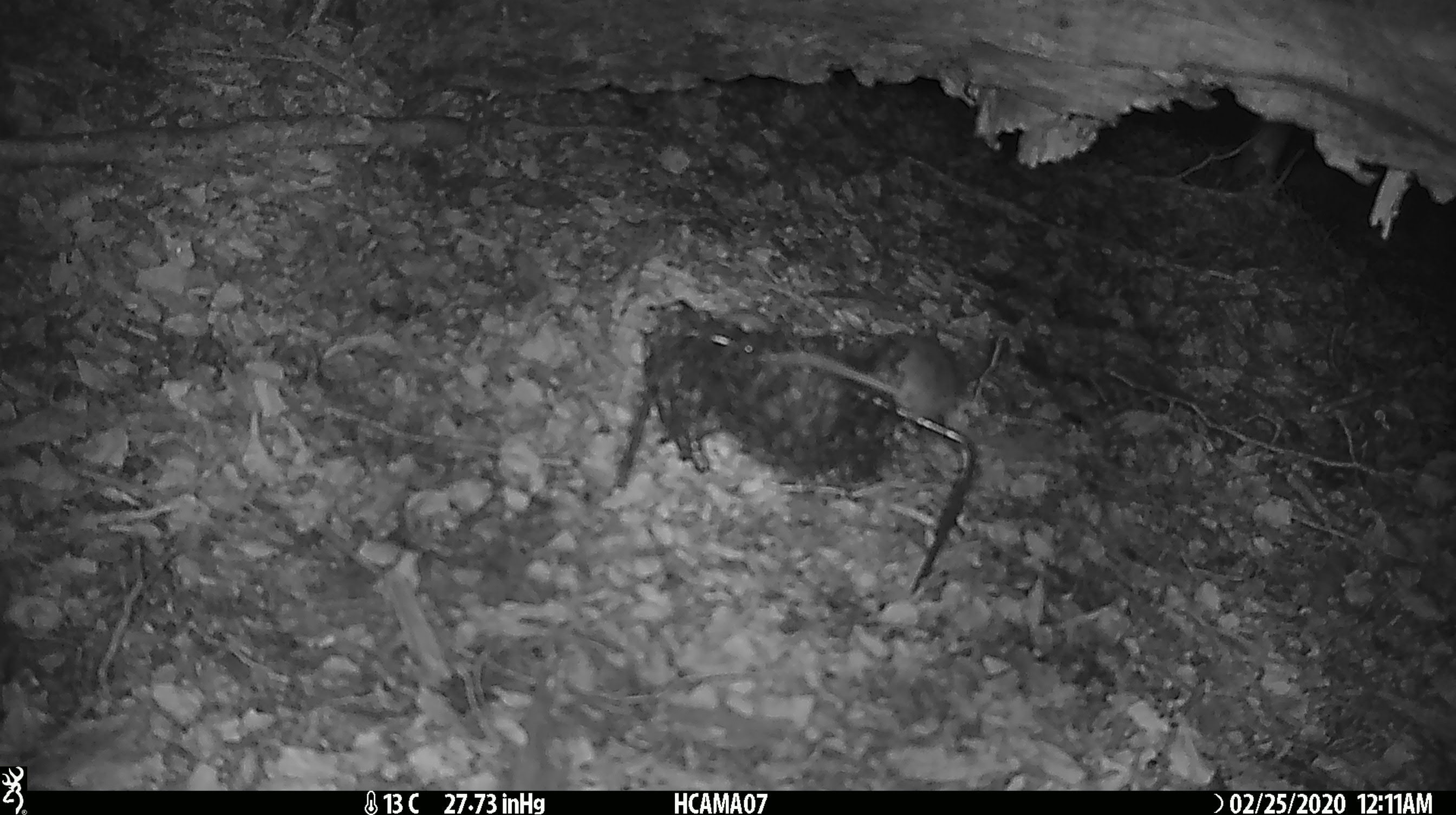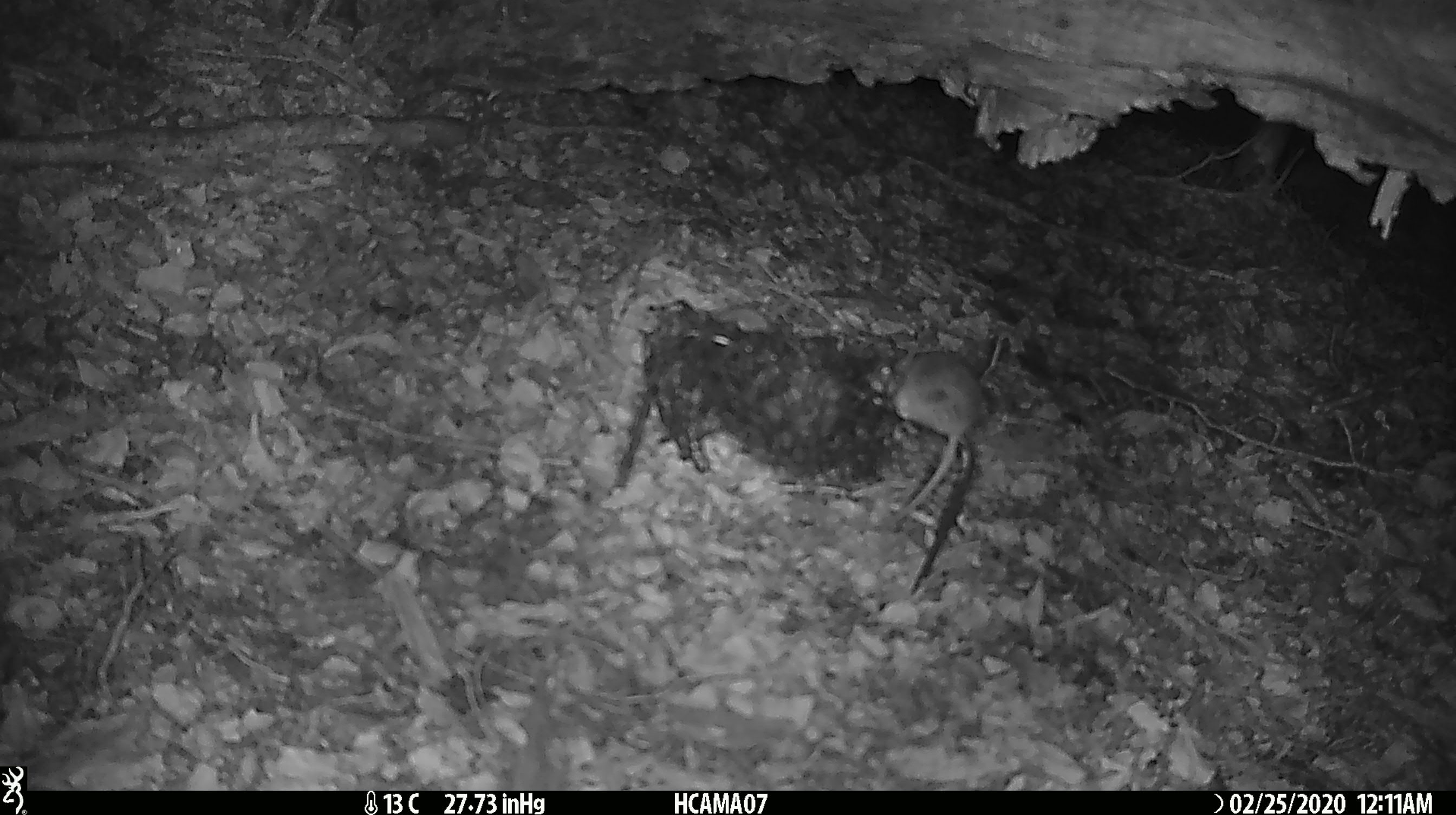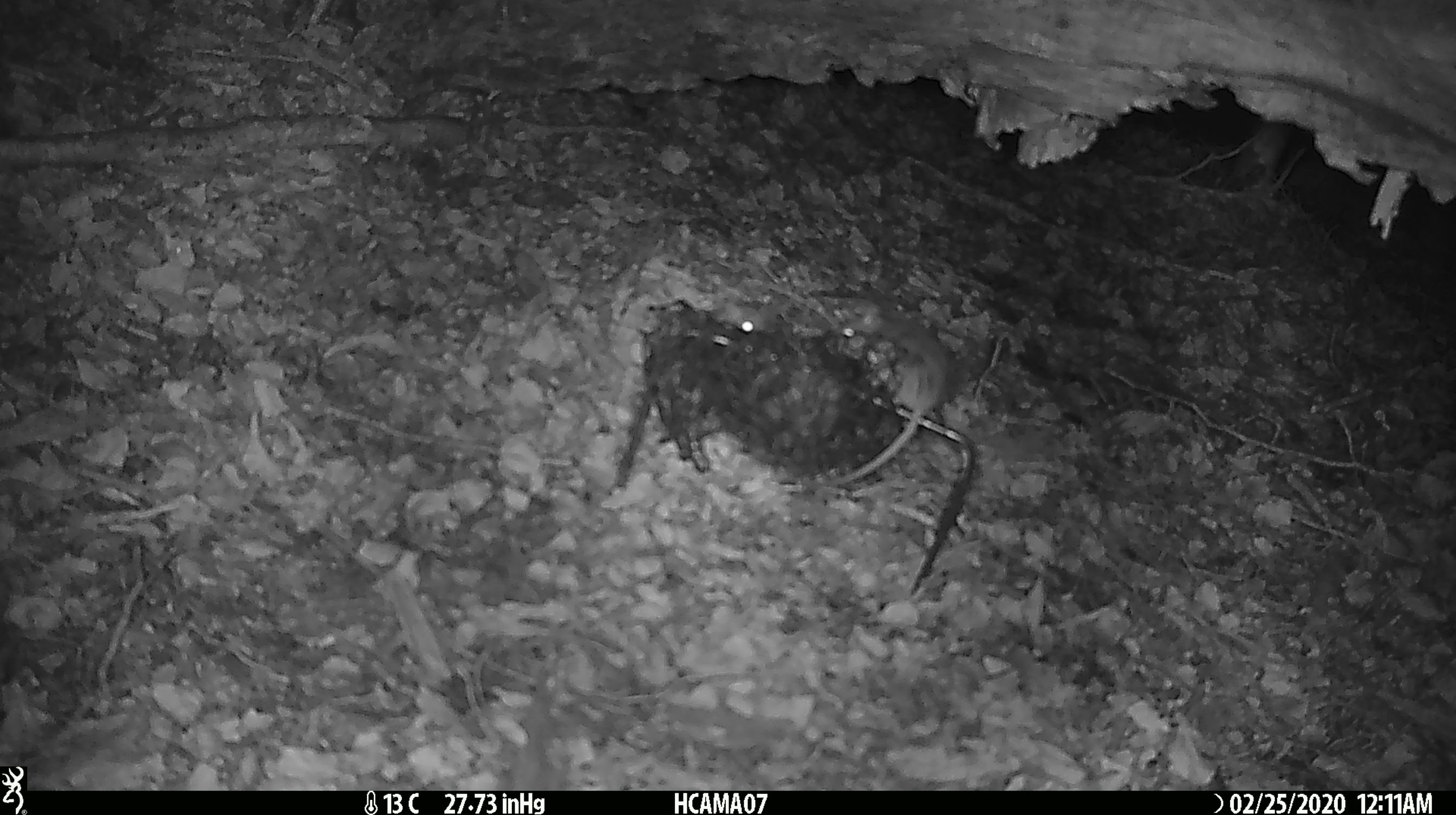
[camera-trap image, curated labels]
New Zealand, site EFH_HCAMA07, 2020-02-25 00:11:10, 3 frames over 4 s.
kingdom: Animalia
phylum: Chordata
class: Mammalia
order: Rodentia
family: Muridae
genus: Mus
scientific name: Mus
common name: mouse